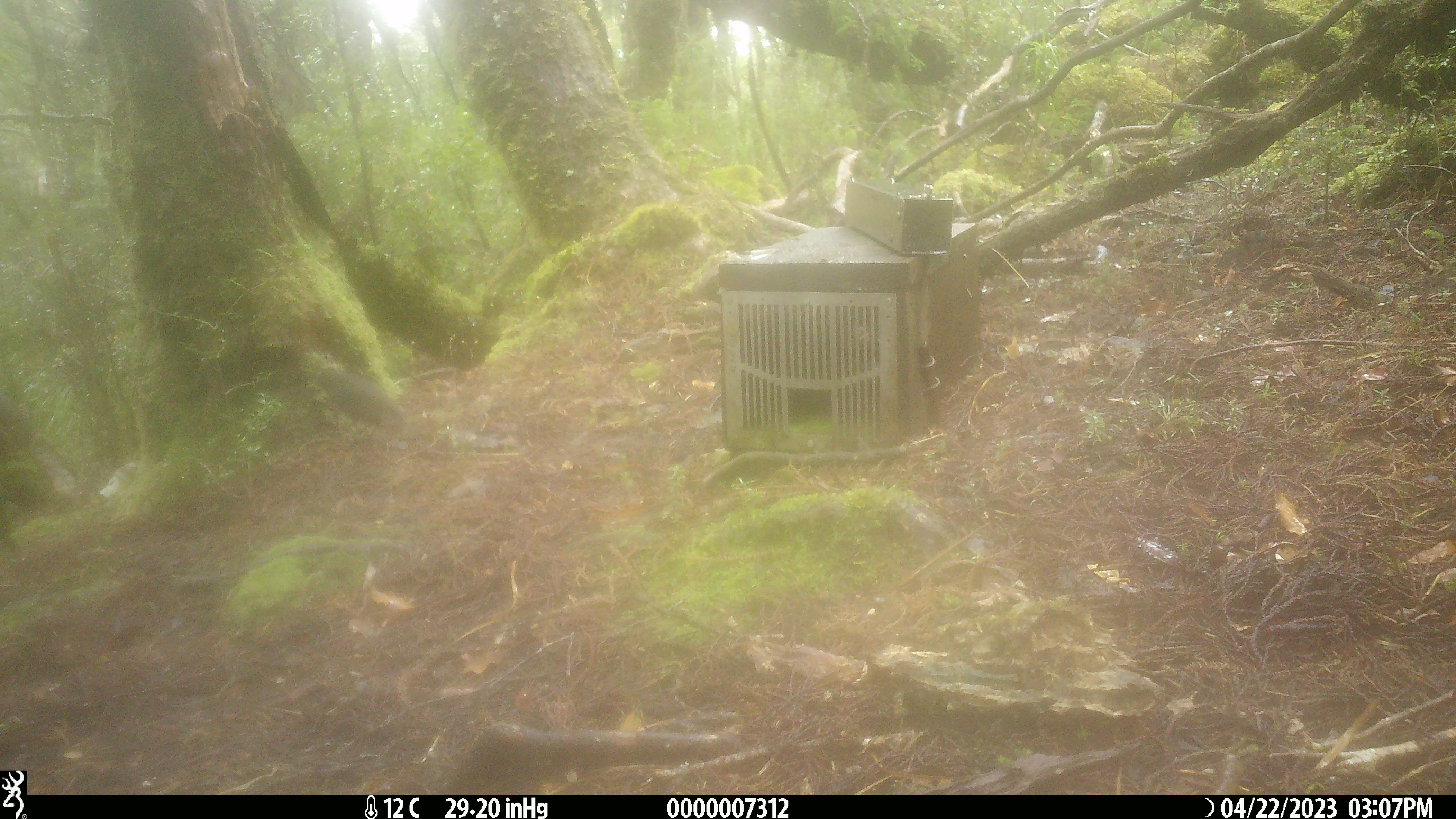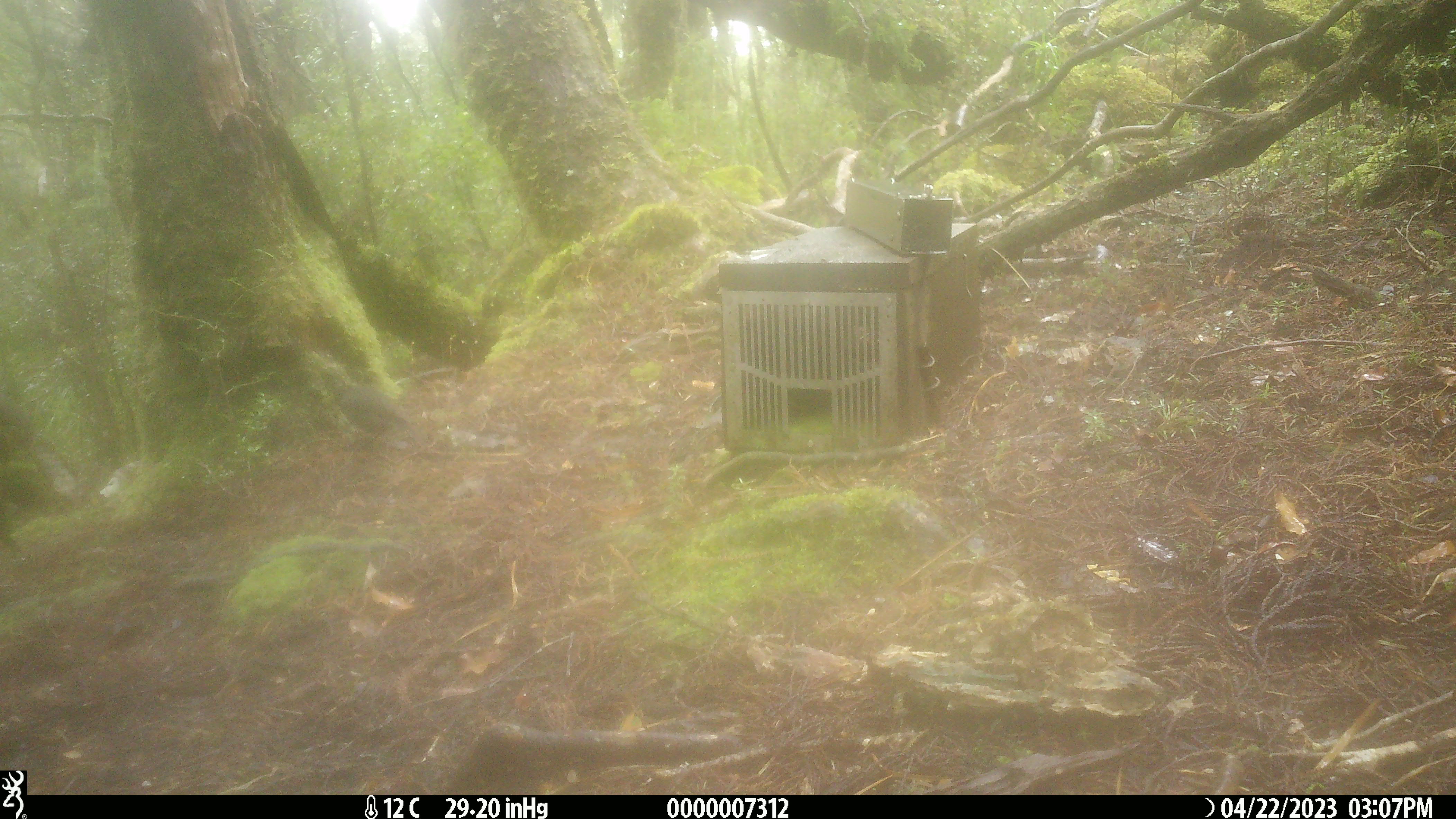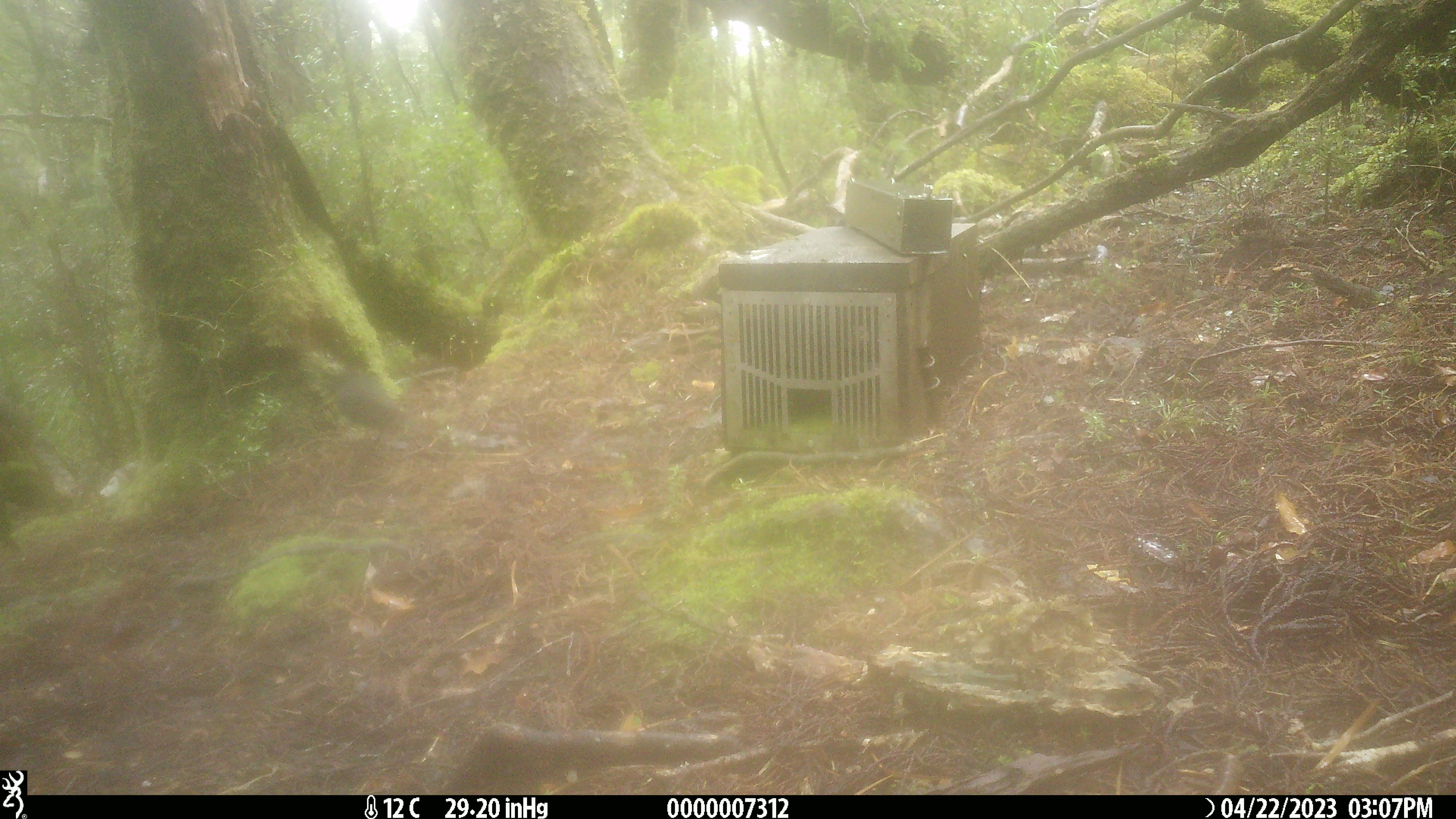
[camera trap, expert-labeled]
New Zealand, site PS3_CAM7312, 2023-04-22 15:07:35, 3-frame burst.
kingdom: Animalia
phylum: Chordata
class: Aves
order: Passeriformes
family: Petroicidae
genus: Petroica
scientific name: Petroica australis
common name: new zealand robin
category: robin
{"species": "robin (new zealand robin) (Petroica australis)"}